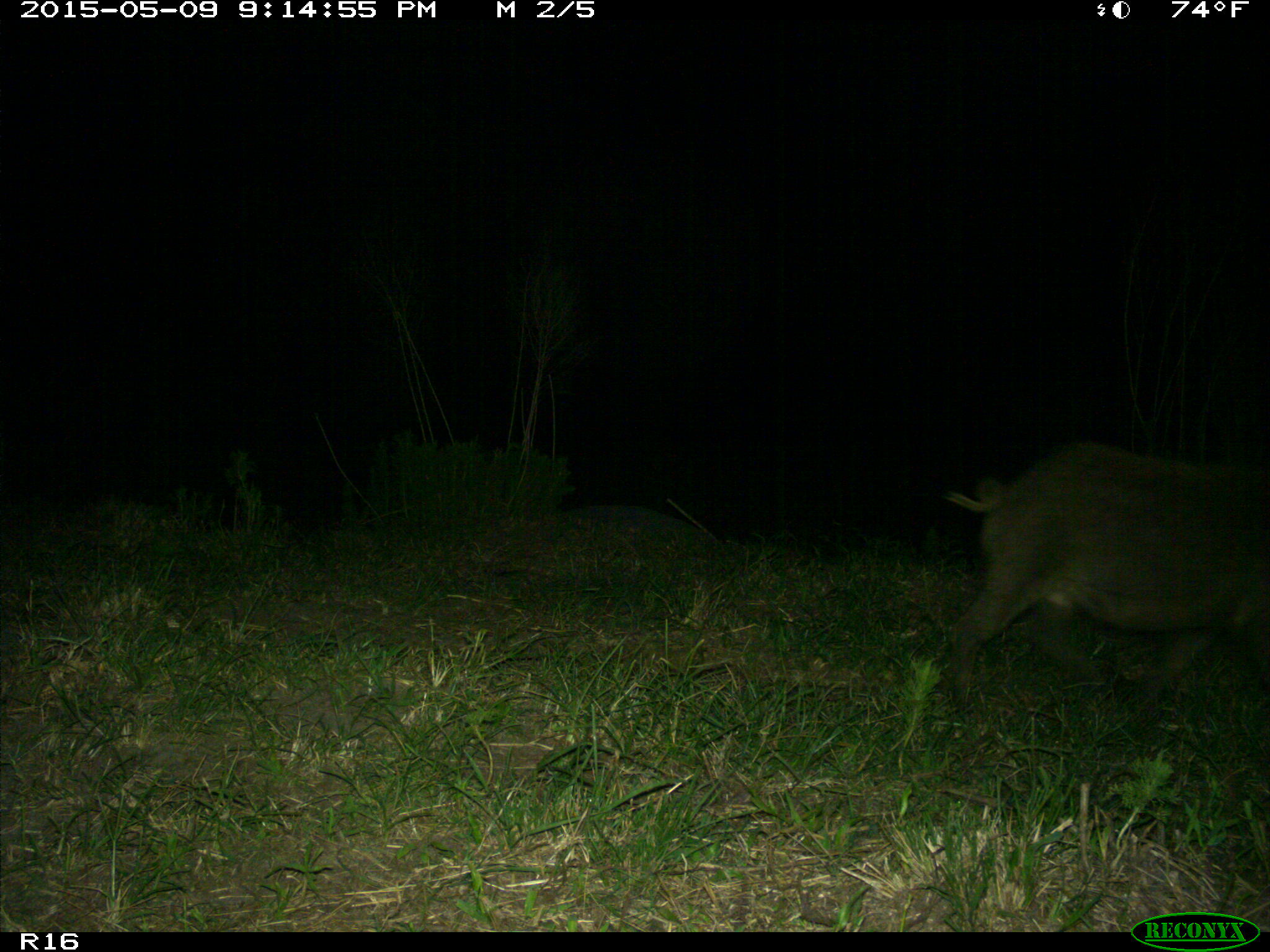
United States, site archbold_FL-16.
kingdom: Animalia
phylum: Chordata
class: Mammalia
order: Artiodactyla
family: Suidae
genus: Sus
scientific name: Sus scrofa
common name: wild boar